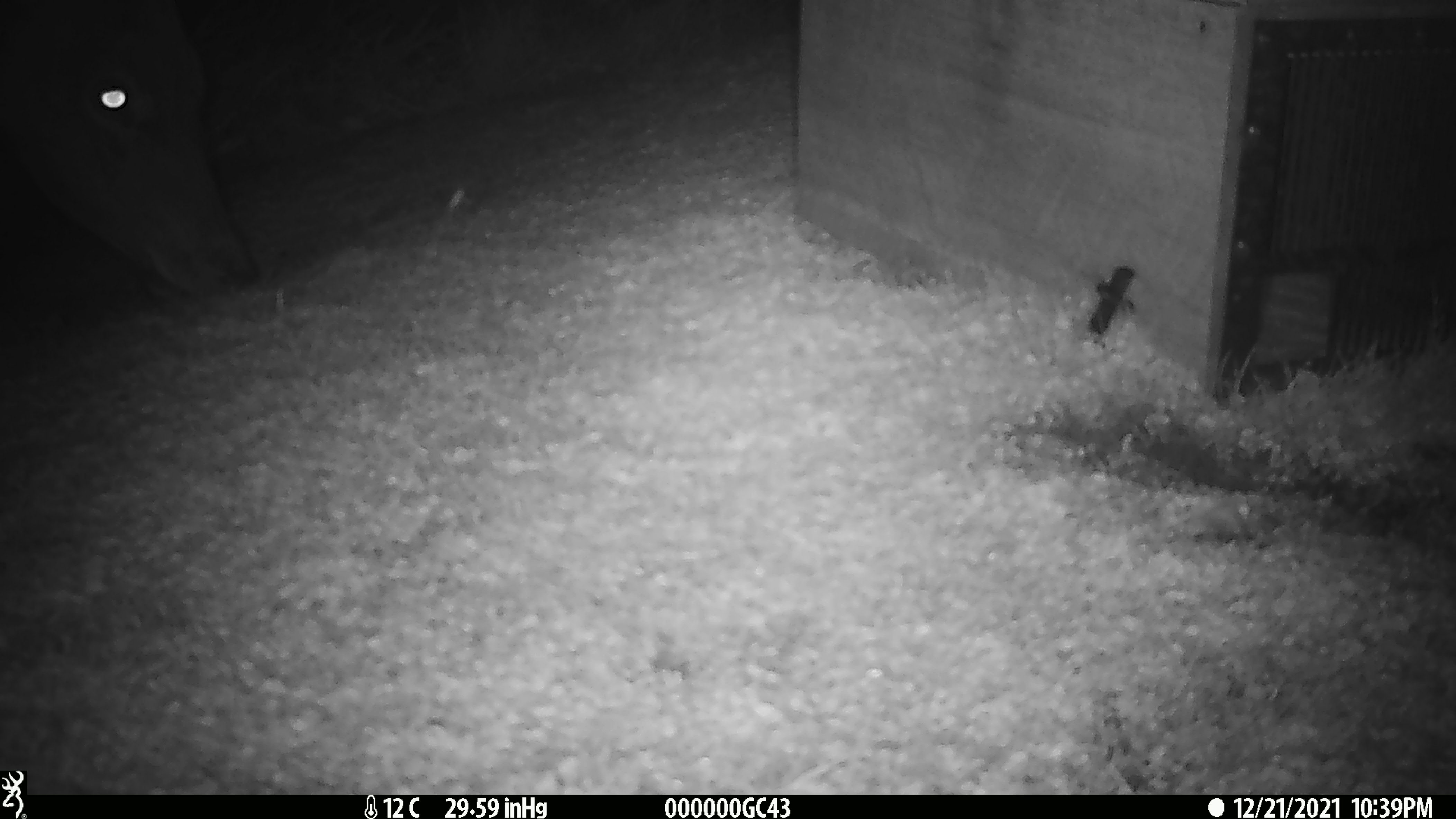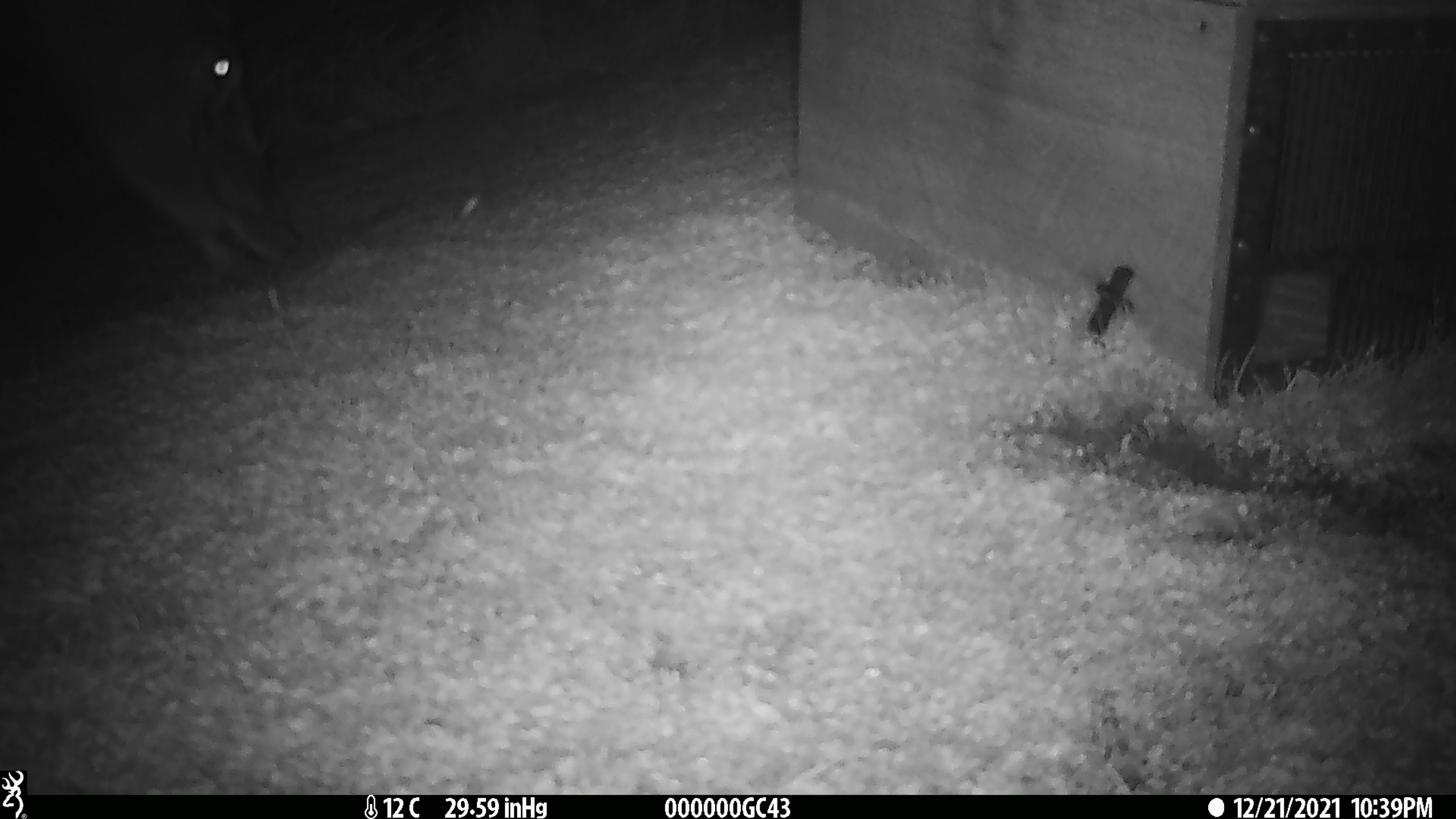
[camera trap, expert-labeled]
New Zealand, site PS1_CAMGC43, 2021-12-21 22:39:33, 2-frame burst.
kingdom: Animalia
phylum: Chordata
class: Mammalia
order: Artiodactyla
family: Cervidae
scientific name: Cervidae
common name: deer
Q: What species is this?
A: Deer (Cervidae).